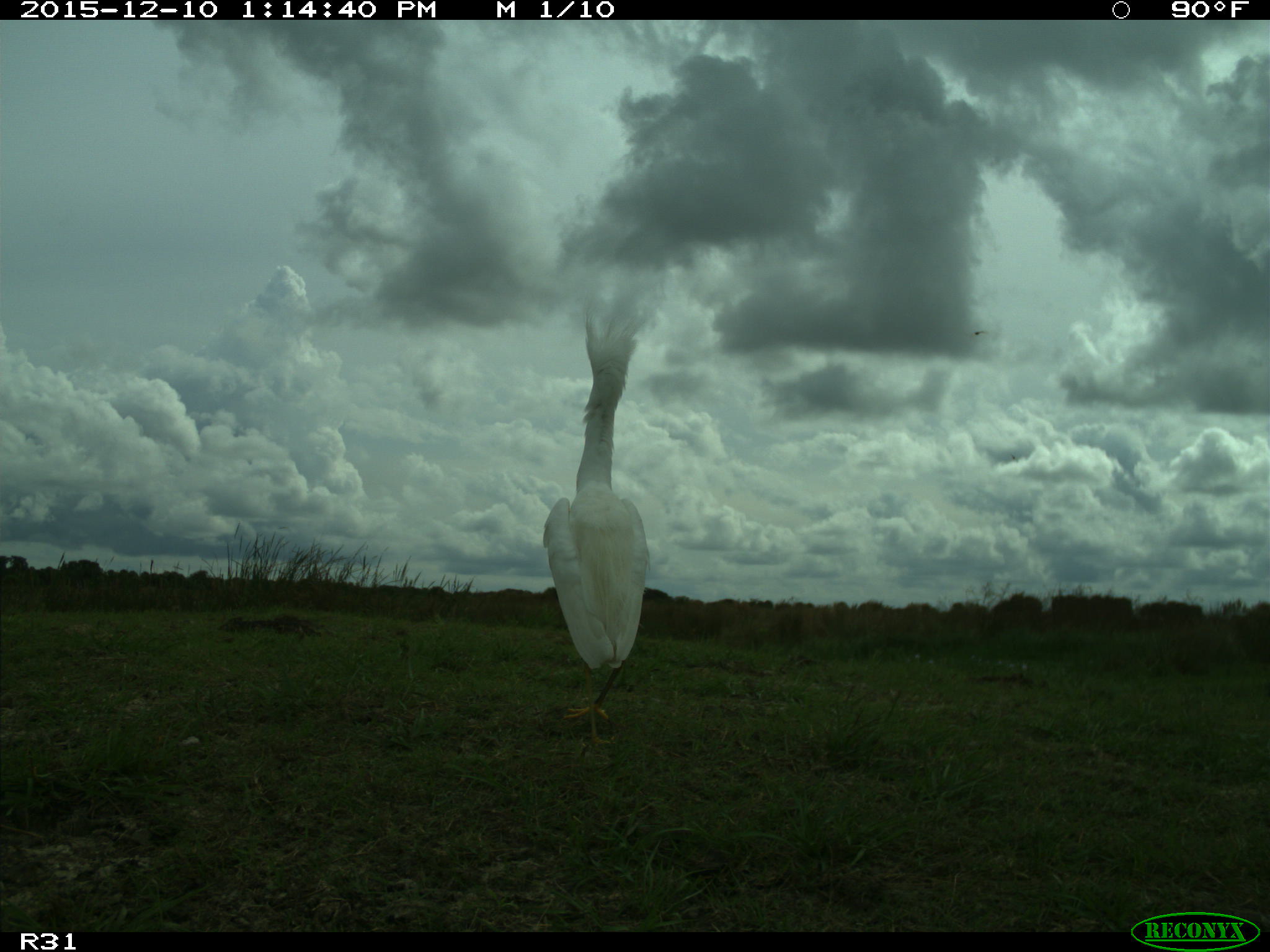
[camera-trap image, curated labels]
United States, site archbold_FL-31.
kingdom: Animalia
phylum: Chordata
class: Aves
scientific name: Aves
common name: birds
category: unidentified bird